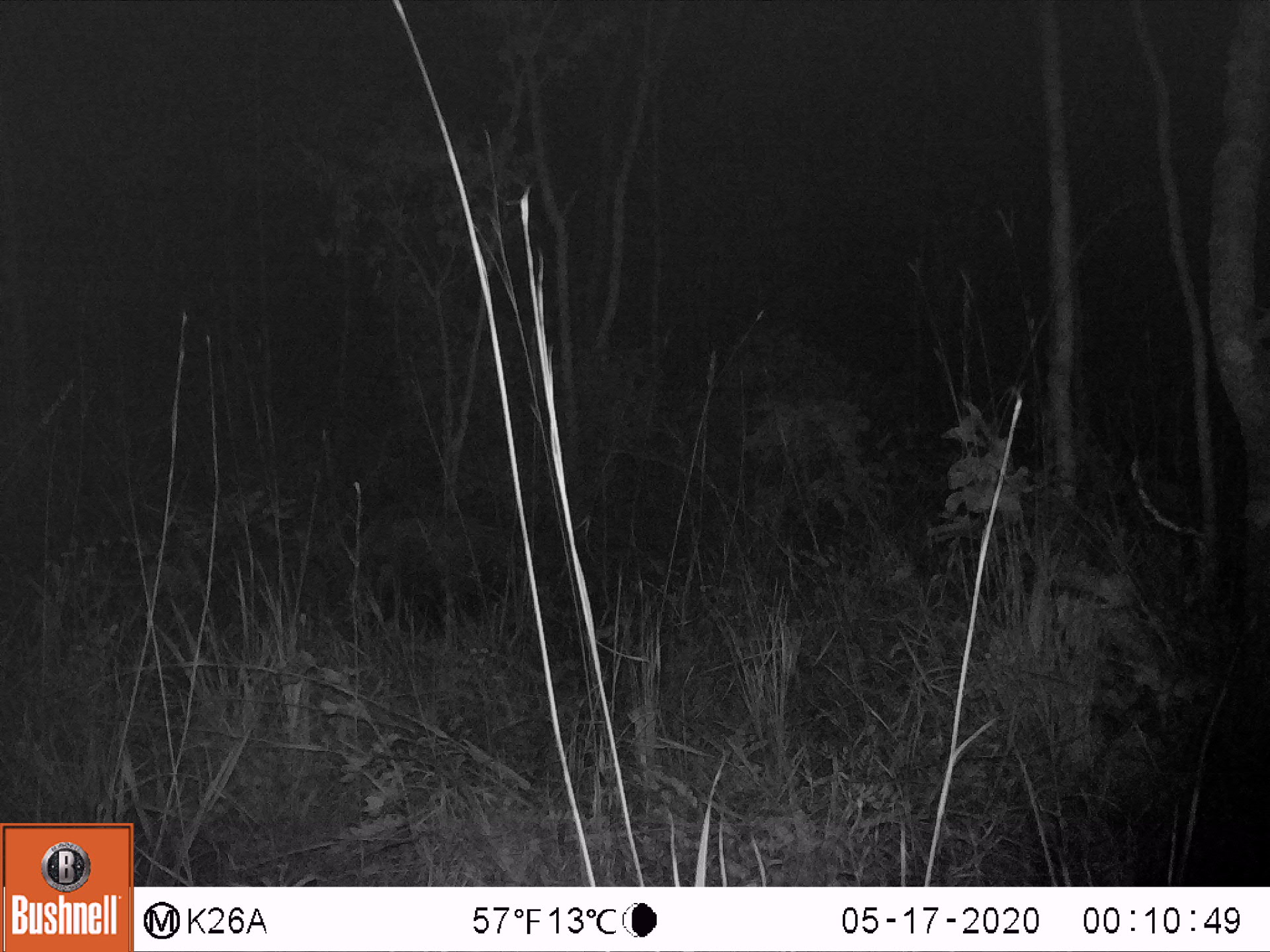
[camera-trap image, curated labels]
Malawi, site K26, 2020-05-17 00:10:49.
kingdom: Animalia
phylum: Chordata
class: Mammalia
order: Artiodactyla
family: Suidae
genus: Potamochoerus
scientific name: Potamochoerus larvatus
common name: bushpig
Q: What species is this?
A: Bushpig (Potamochoerus larvatus).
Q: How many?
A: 1.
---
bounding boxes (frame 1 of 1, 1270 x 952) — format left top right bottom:
bushpig: 342 489 538 652